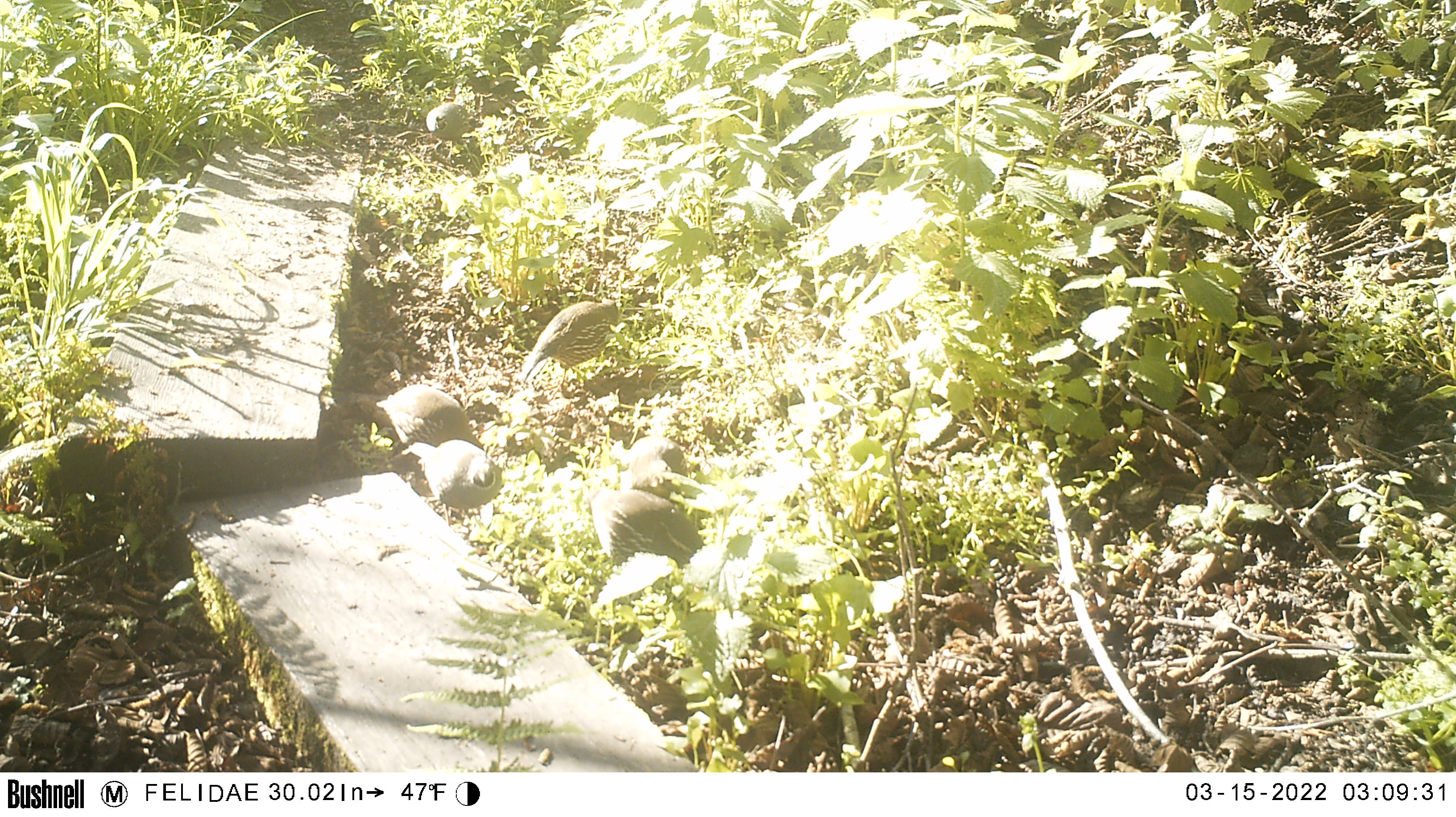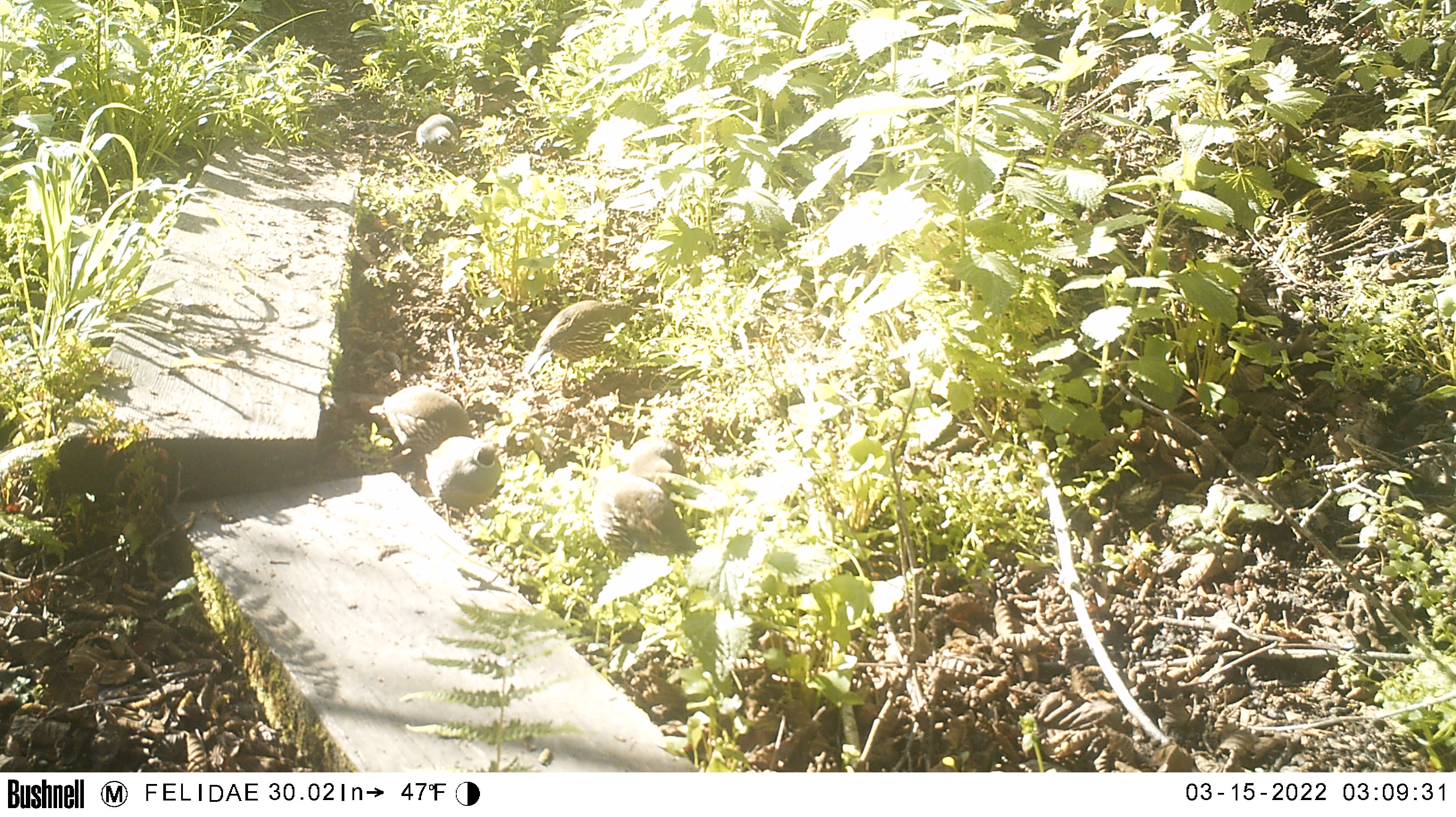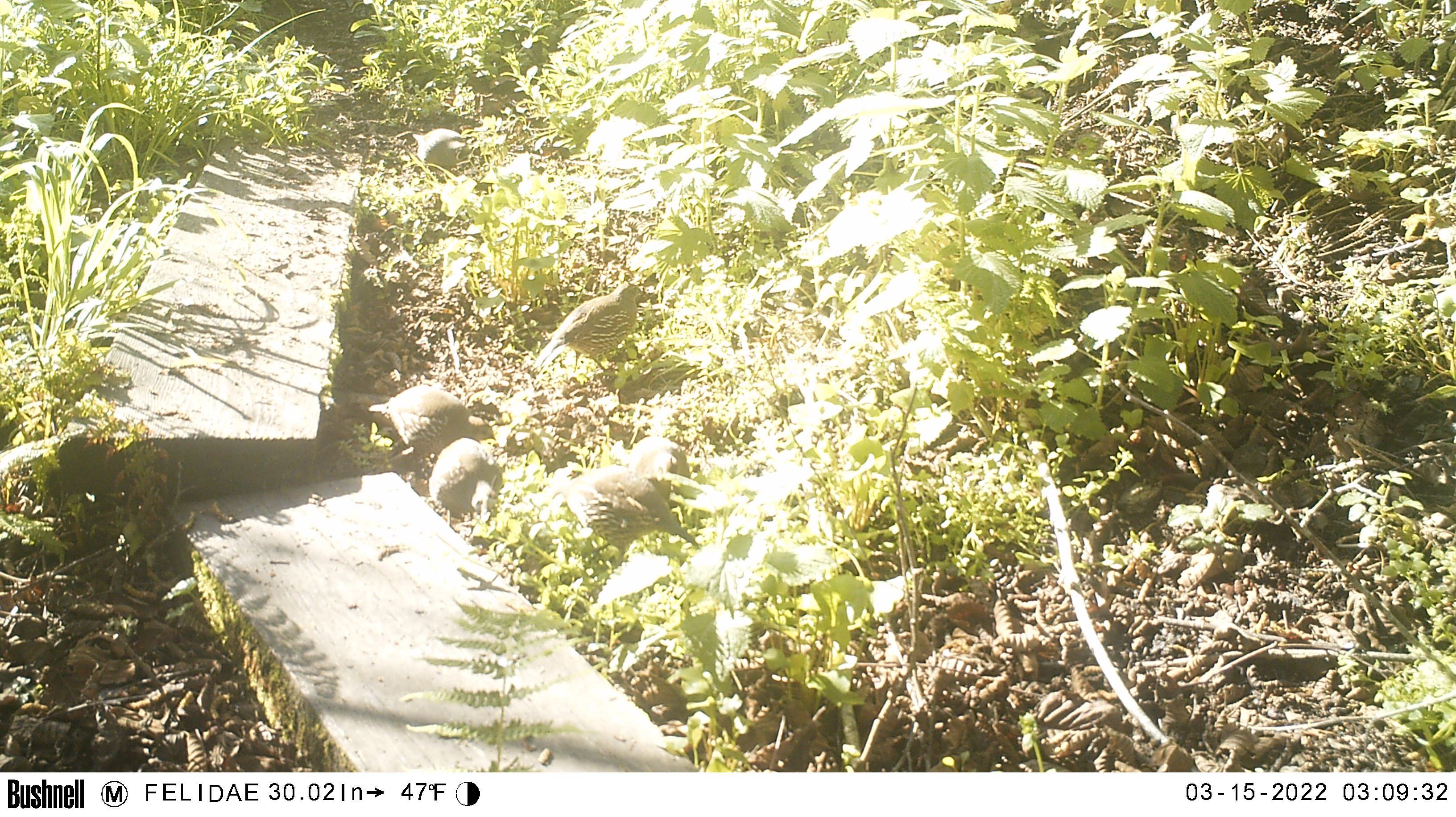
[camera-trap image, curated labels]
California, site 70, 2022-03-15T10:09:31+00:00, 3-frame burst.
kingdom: Animalia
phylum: Chordata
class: Aves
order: Galliformes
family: Odontophoridae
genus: Callipepla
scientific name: Callipepla californica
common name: california quail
California quail (Callipepla californica).